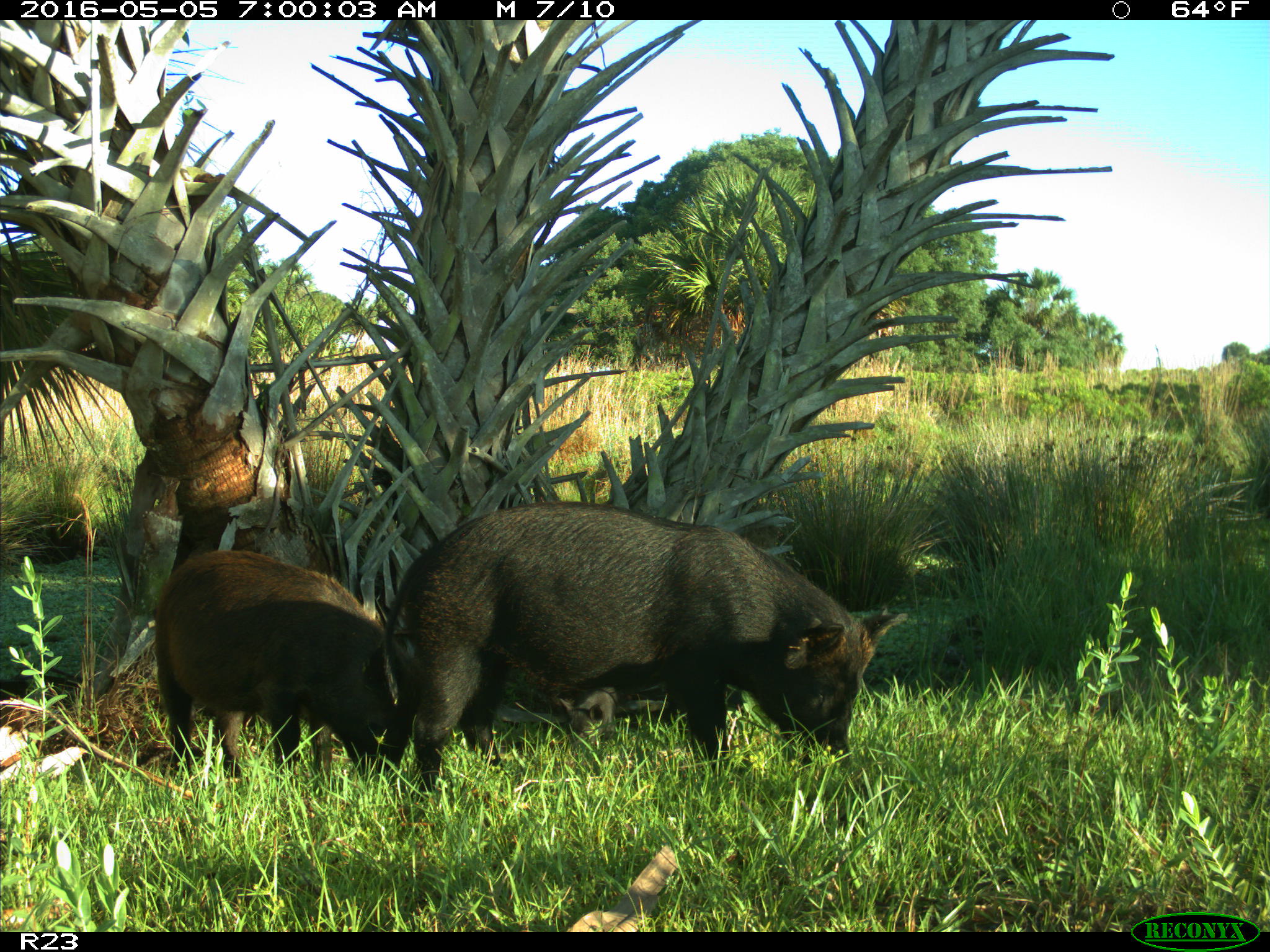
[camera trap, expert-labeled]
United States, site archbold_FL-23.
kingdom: Animalia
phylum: Chordata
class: Mammalia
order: Artiodactyla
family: Suidae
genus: Sus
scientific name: Sus scrofa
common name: wild boar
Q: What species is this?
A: Sus scrofa (wild boar).